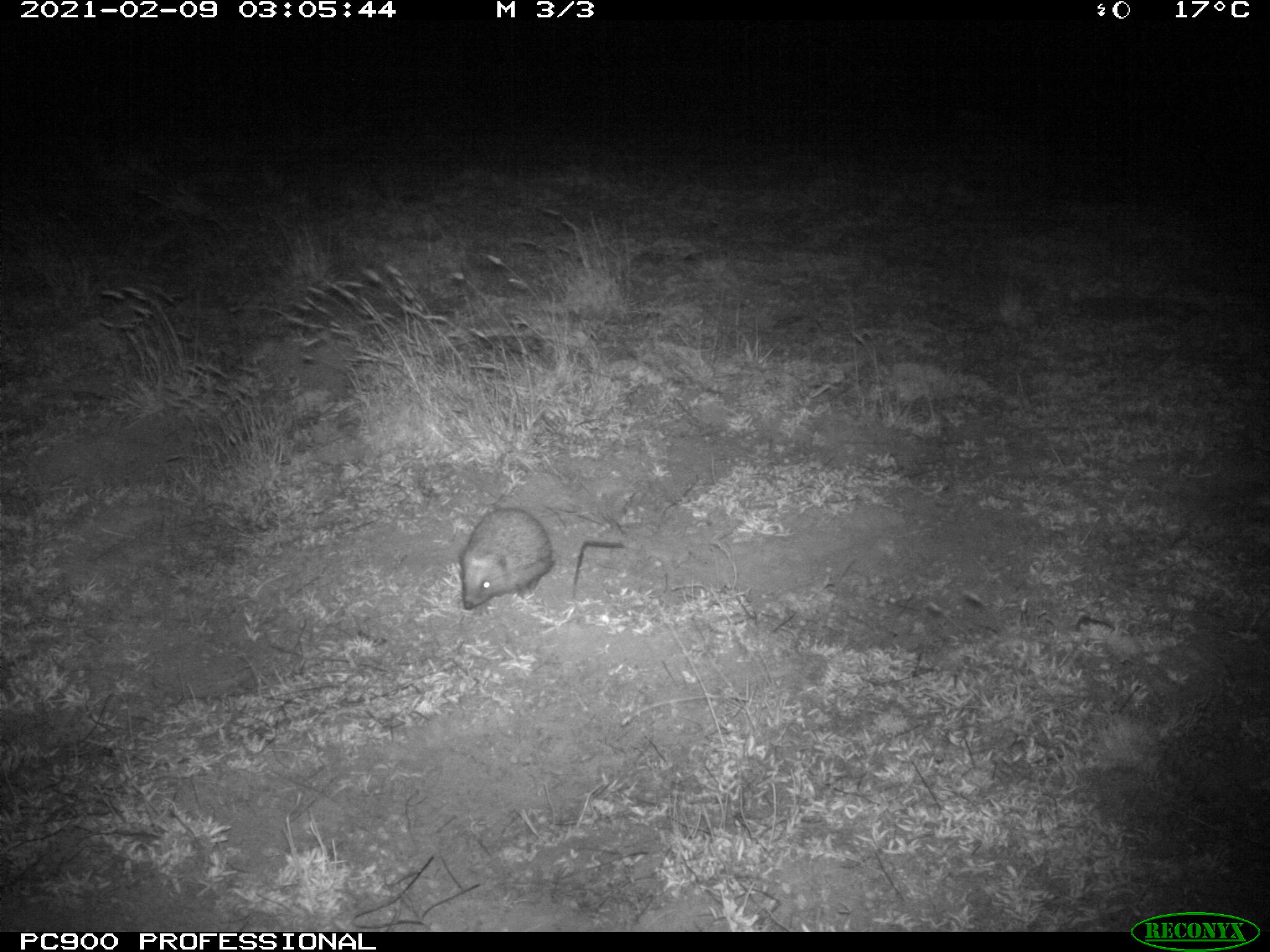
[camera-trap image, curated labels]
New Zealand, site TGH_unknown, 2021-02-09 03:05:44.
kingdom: Animalia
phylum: Chordata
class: Mammalia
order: Eulipotyphla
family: Erinaceidae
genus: Erinaceus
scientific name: Erinaceus europaeus europaeus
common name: european hedgehog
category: hedgehog